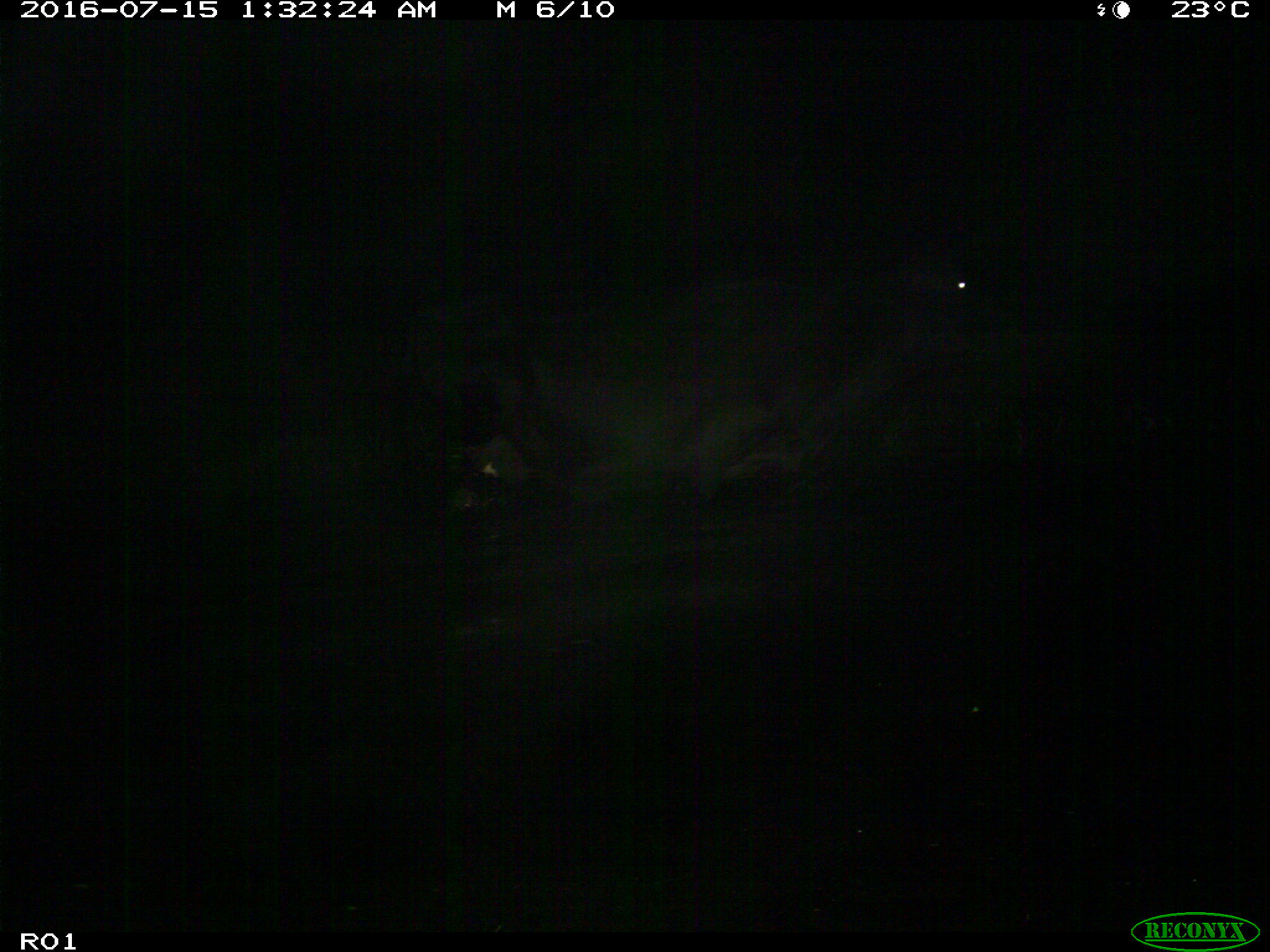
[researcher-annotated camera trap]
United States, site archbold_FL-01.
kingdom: Animalia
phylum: Chordata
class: Mammalia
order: Artiodactyla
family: Bovidae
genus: Bos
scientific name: Bos taurus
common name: domestic cow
Bos taurus (domestic cow).